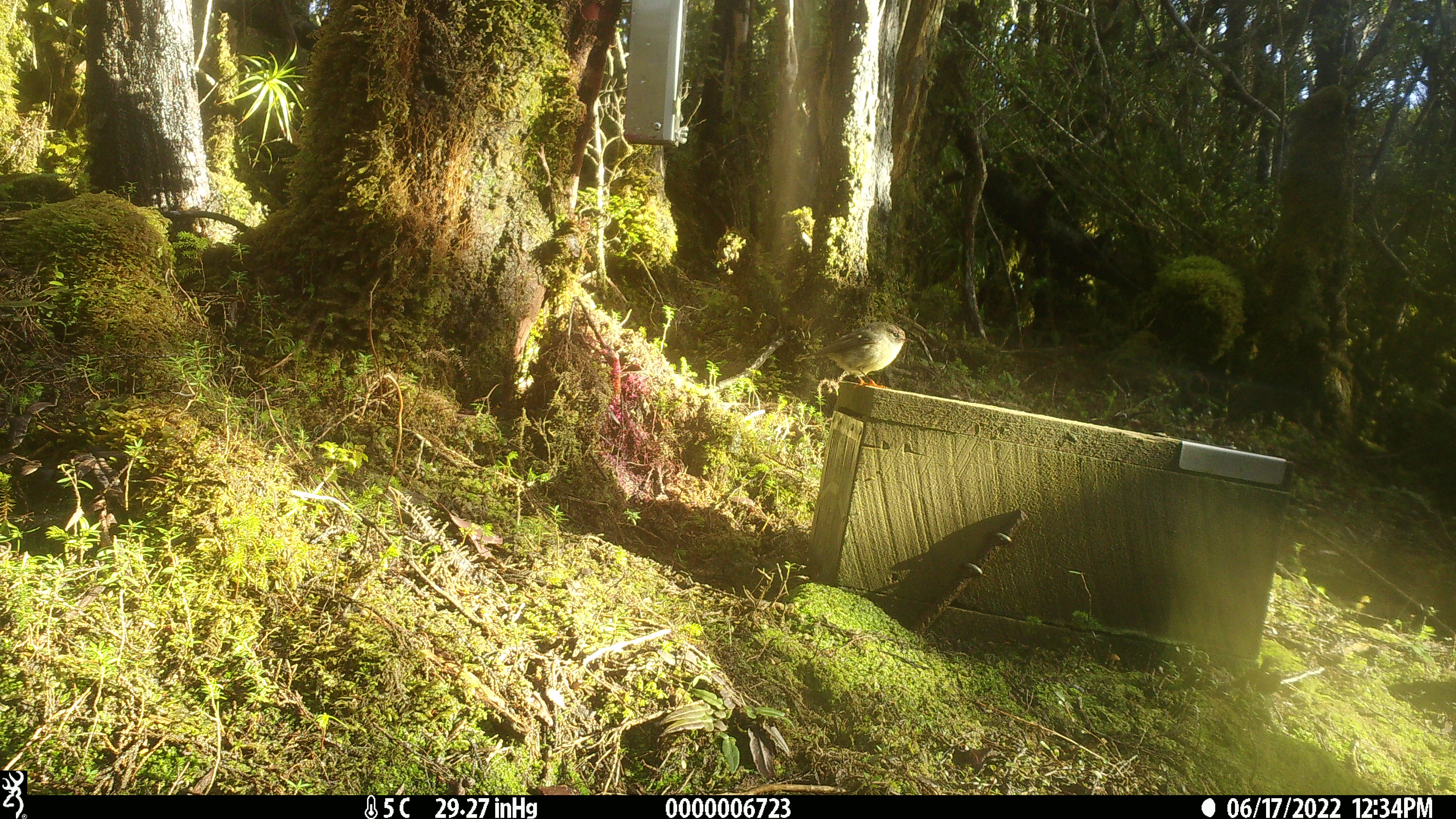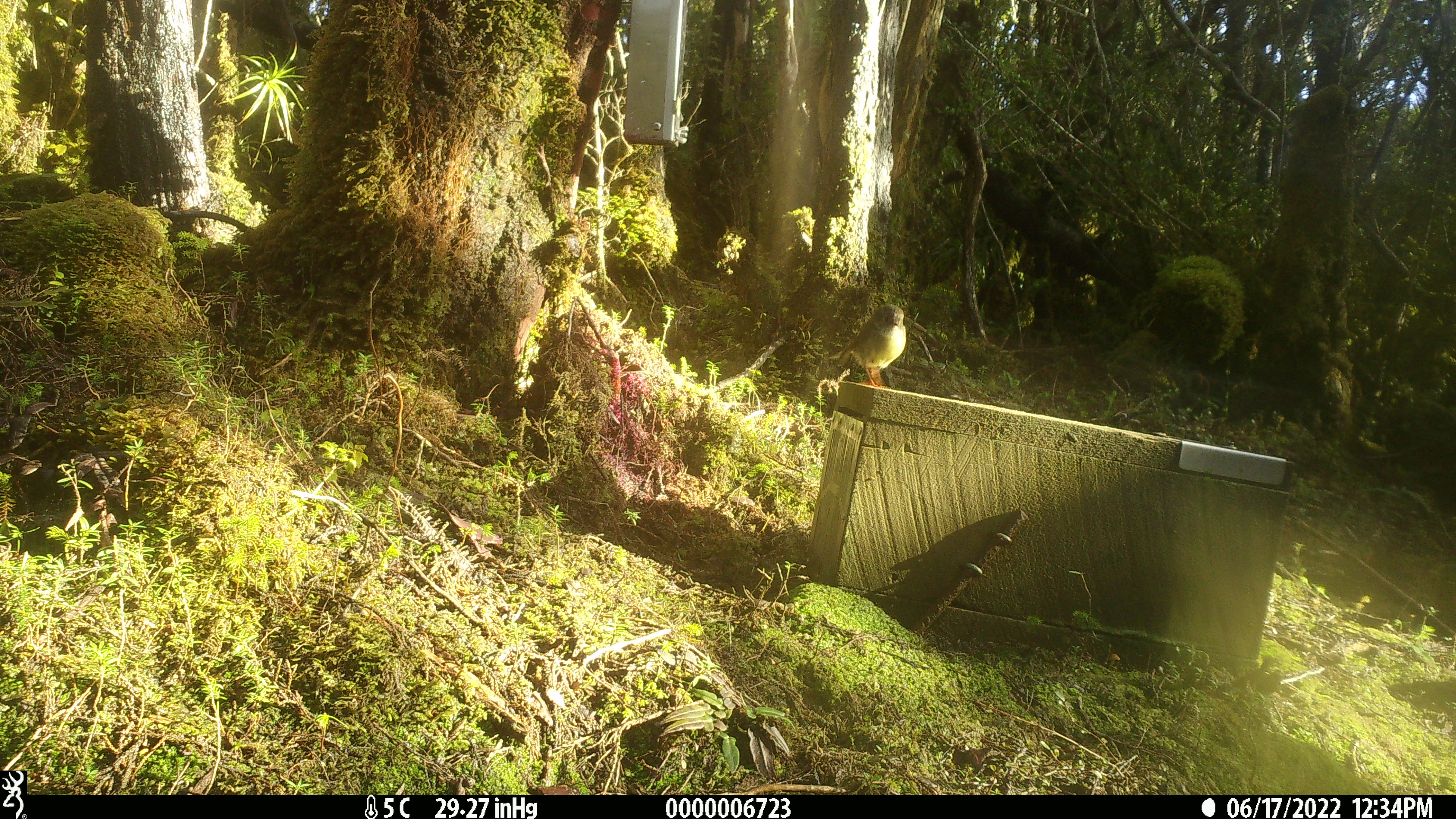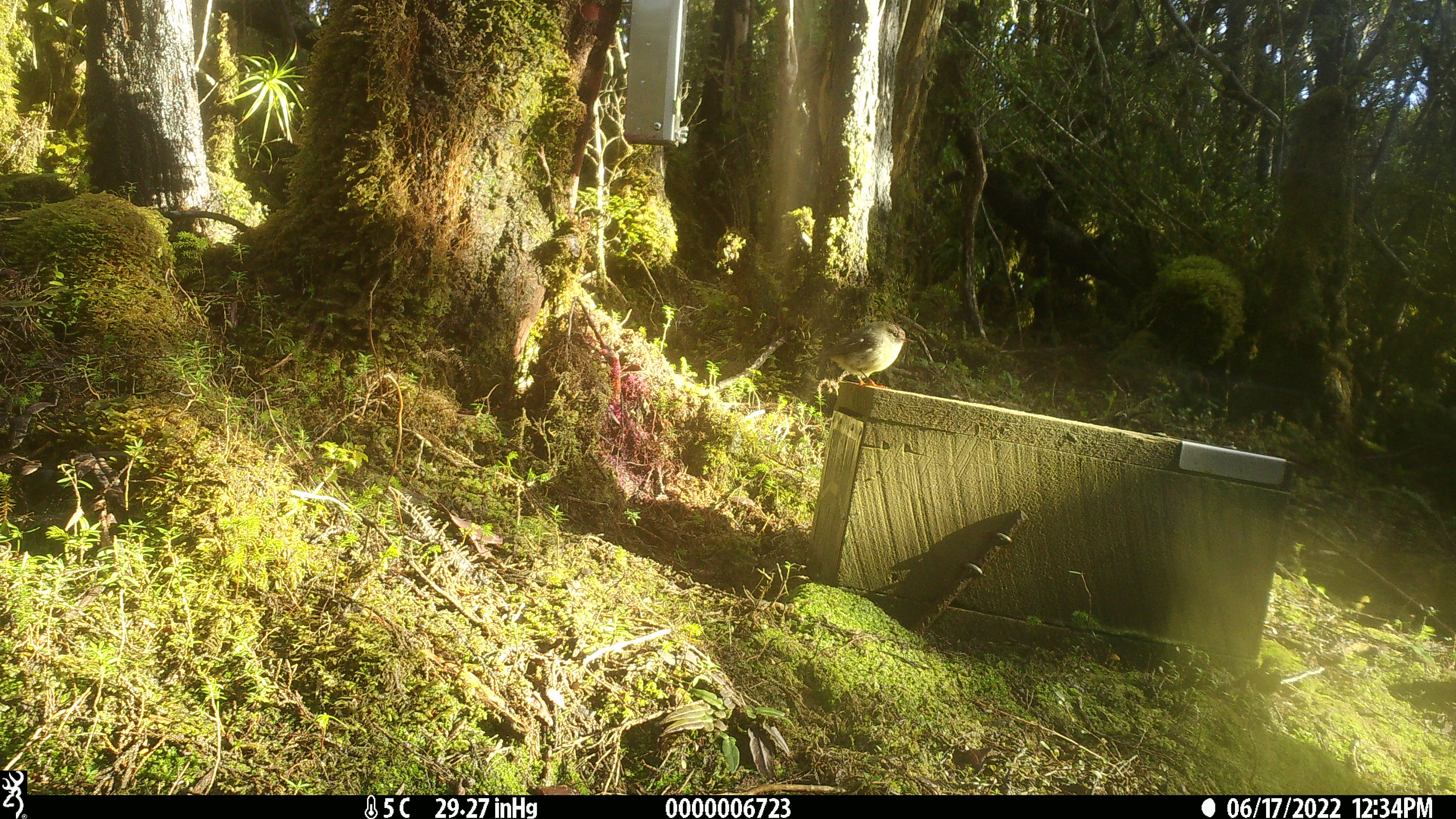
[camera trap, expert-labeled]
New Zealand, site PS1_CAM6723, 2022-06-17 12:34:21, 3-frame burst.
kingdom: Animalia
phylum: Chordata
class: Aves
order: Passeriformes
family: Petroicidae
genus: Petroica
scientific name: Petroica macrocephala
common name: tomtit